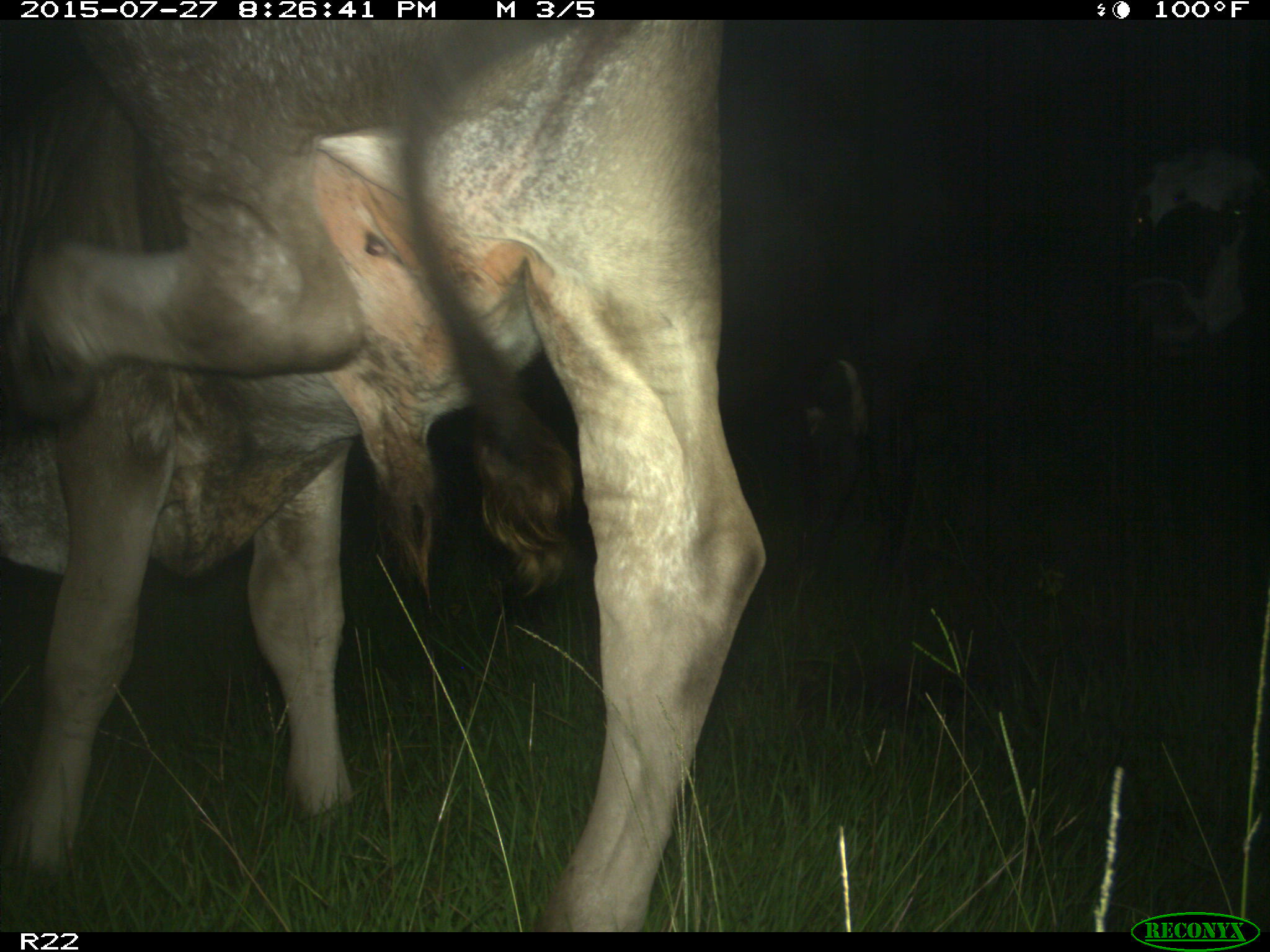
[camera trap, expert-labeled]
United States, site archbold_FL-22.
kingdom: Animalia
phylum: Chordata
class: Mammalia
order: Artiodactyla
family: Bovidae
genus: Bos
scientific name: Bos taurus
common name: domestic cow